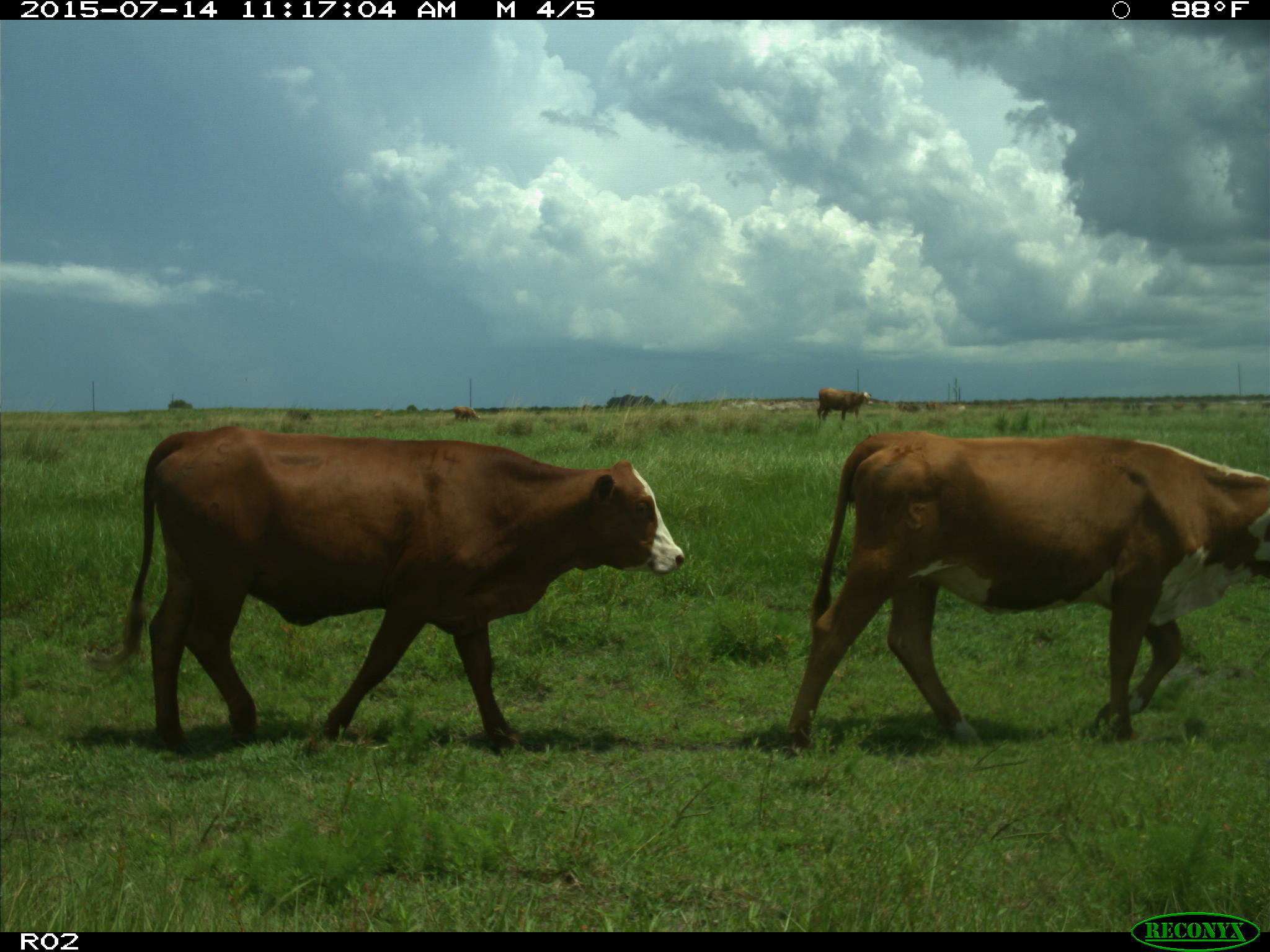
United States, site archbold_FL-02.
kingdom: Animalia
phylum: Chordata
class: Mammalia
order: Artiodactyla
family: Bovidae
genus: Bos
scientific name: Bos taurus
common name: domestic cow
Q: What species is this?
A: Bos taurus (domestic cow).